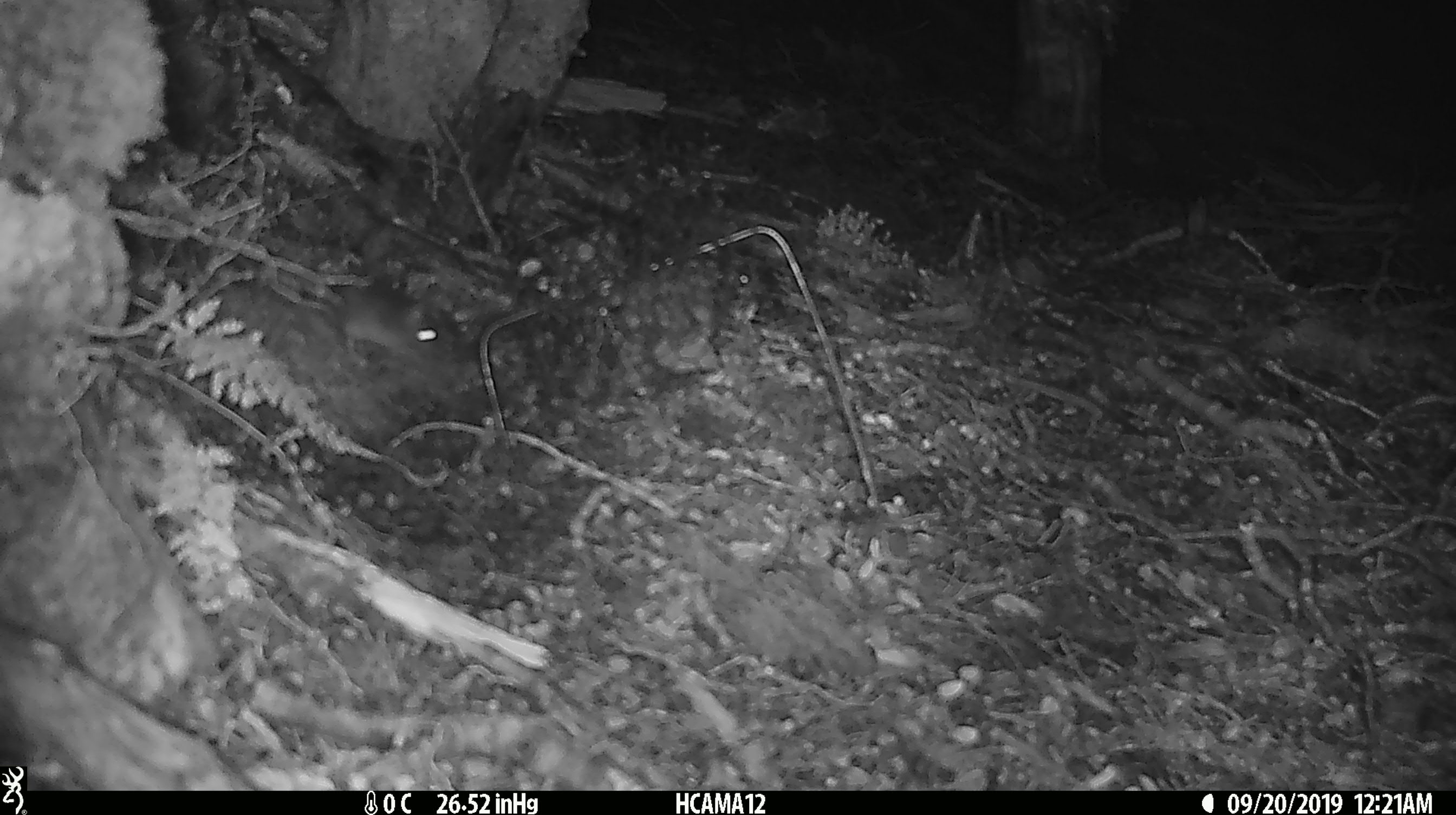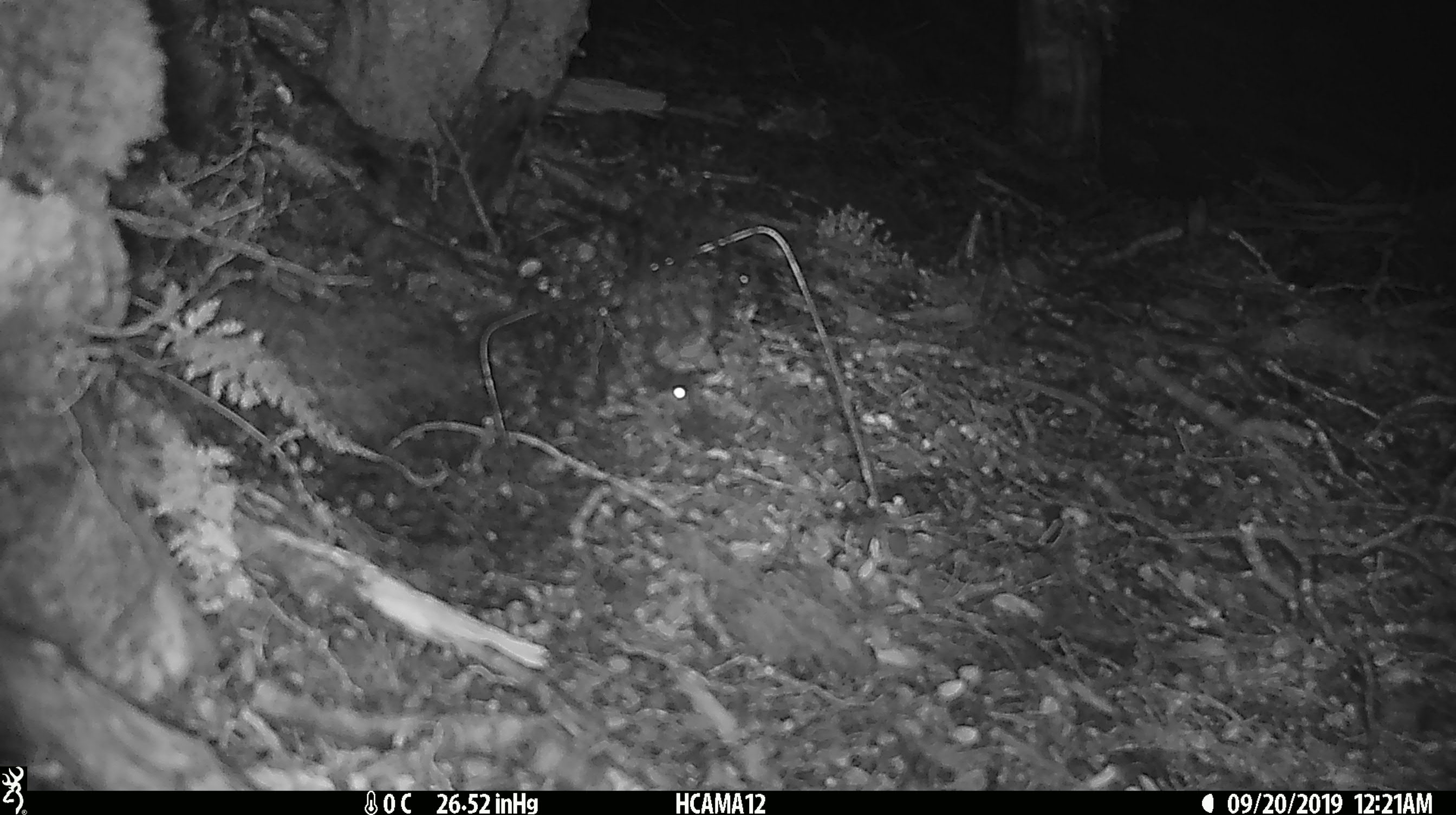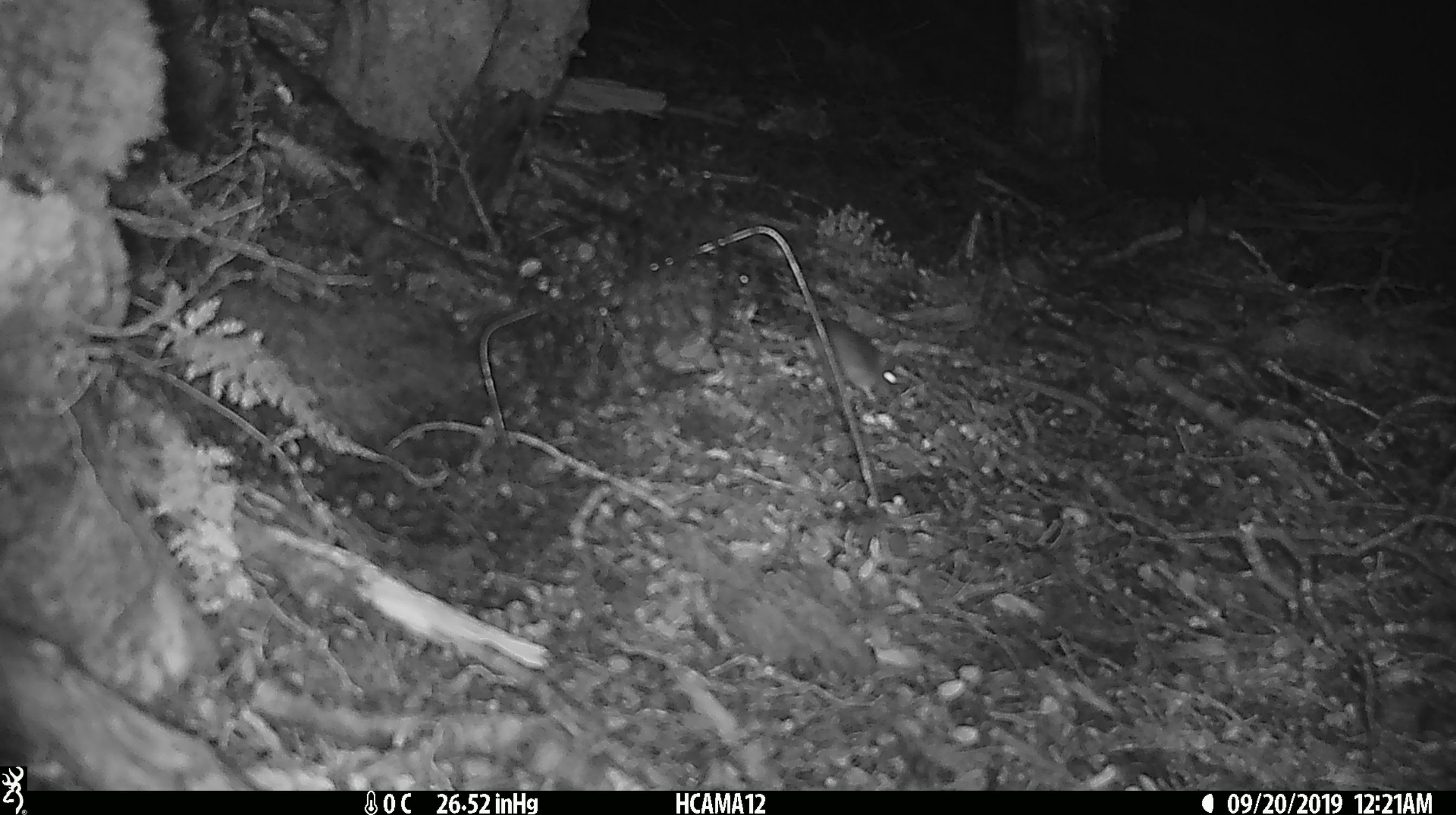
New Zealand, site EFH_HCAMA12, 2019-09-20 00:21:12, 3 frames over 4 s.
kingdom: Animalia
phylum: Chordata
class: Mammalia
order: Rodentia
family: Muridae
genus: Mus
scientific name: Mus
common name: mouse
Mouse (Mus).